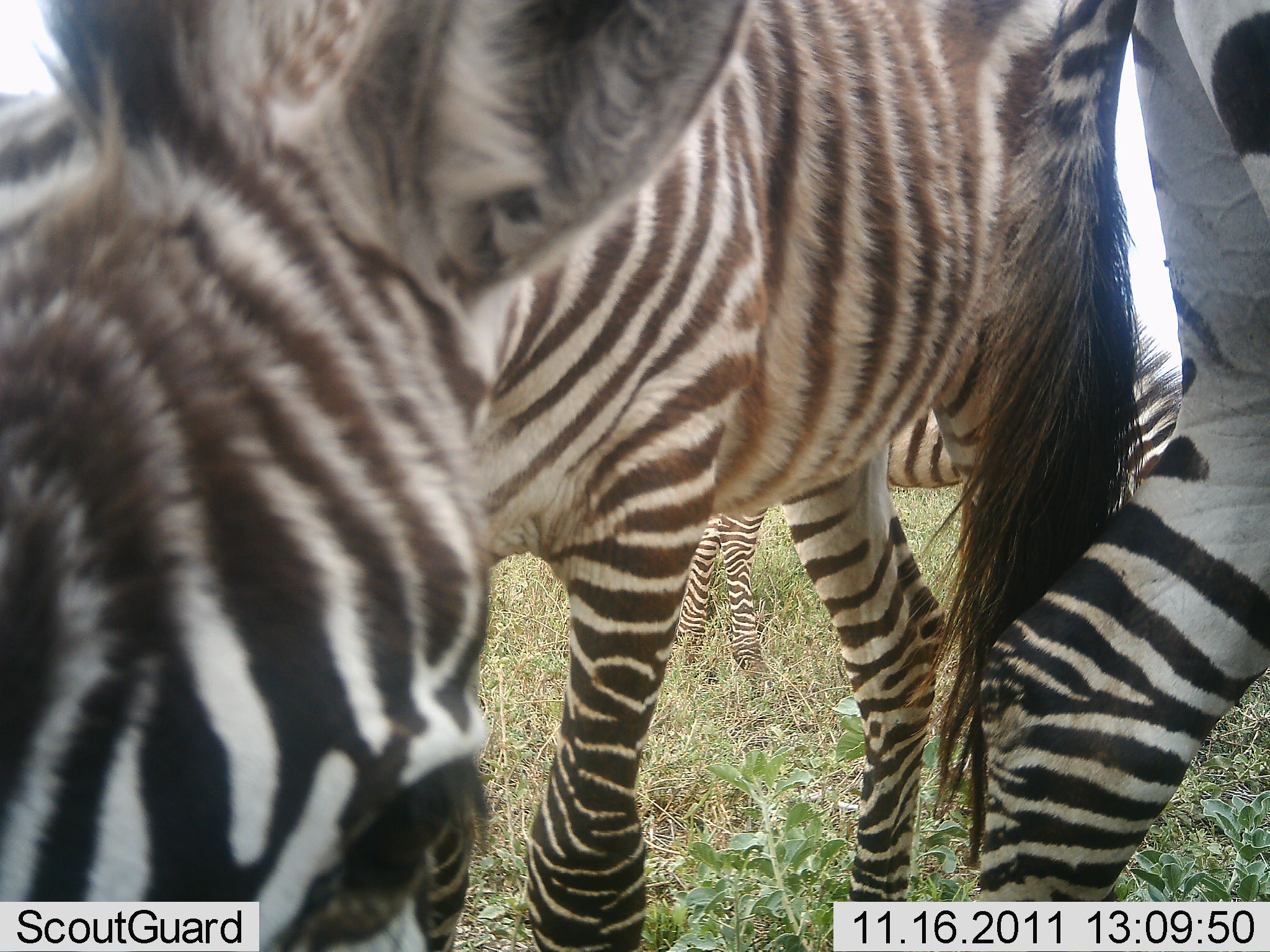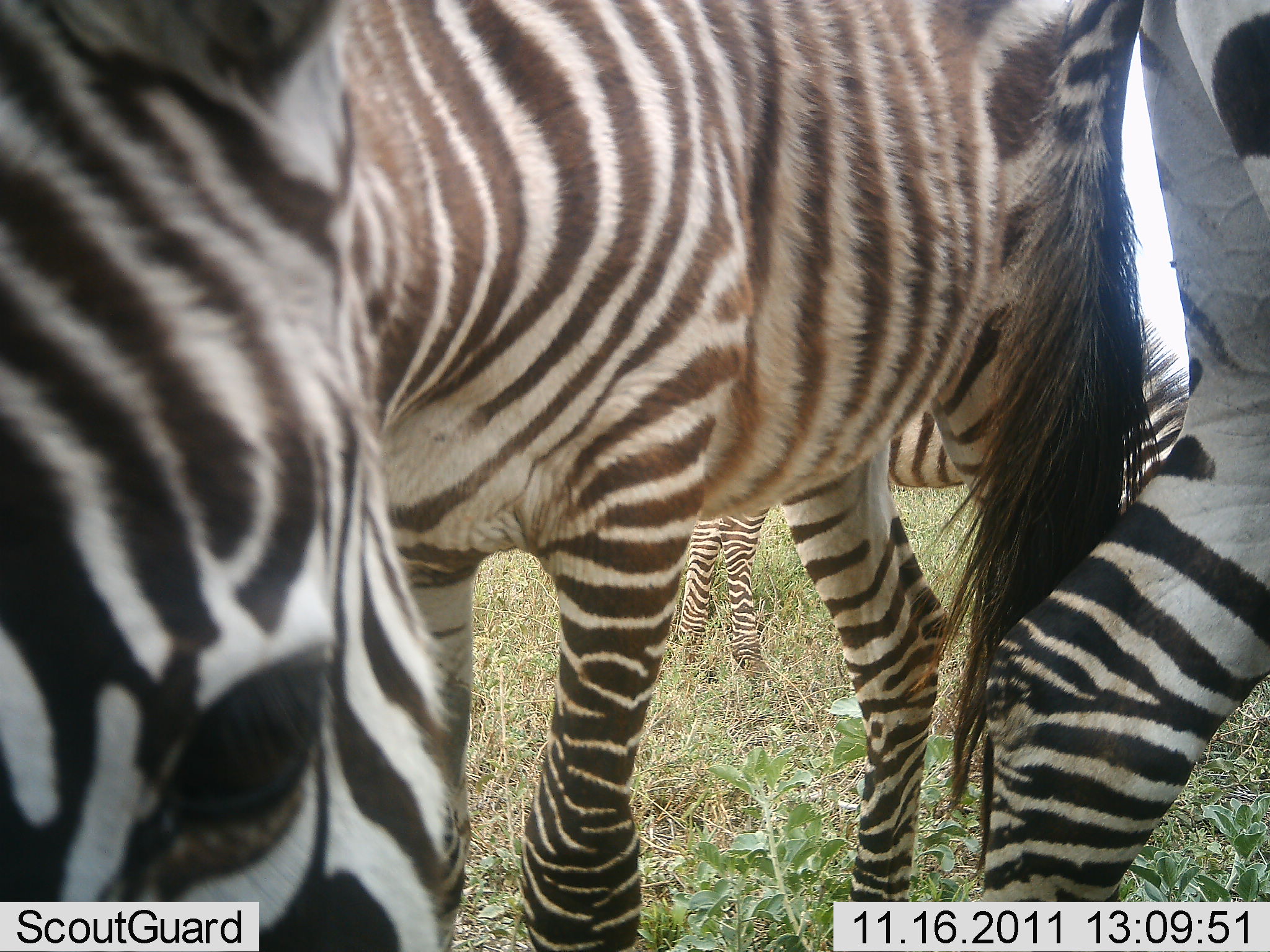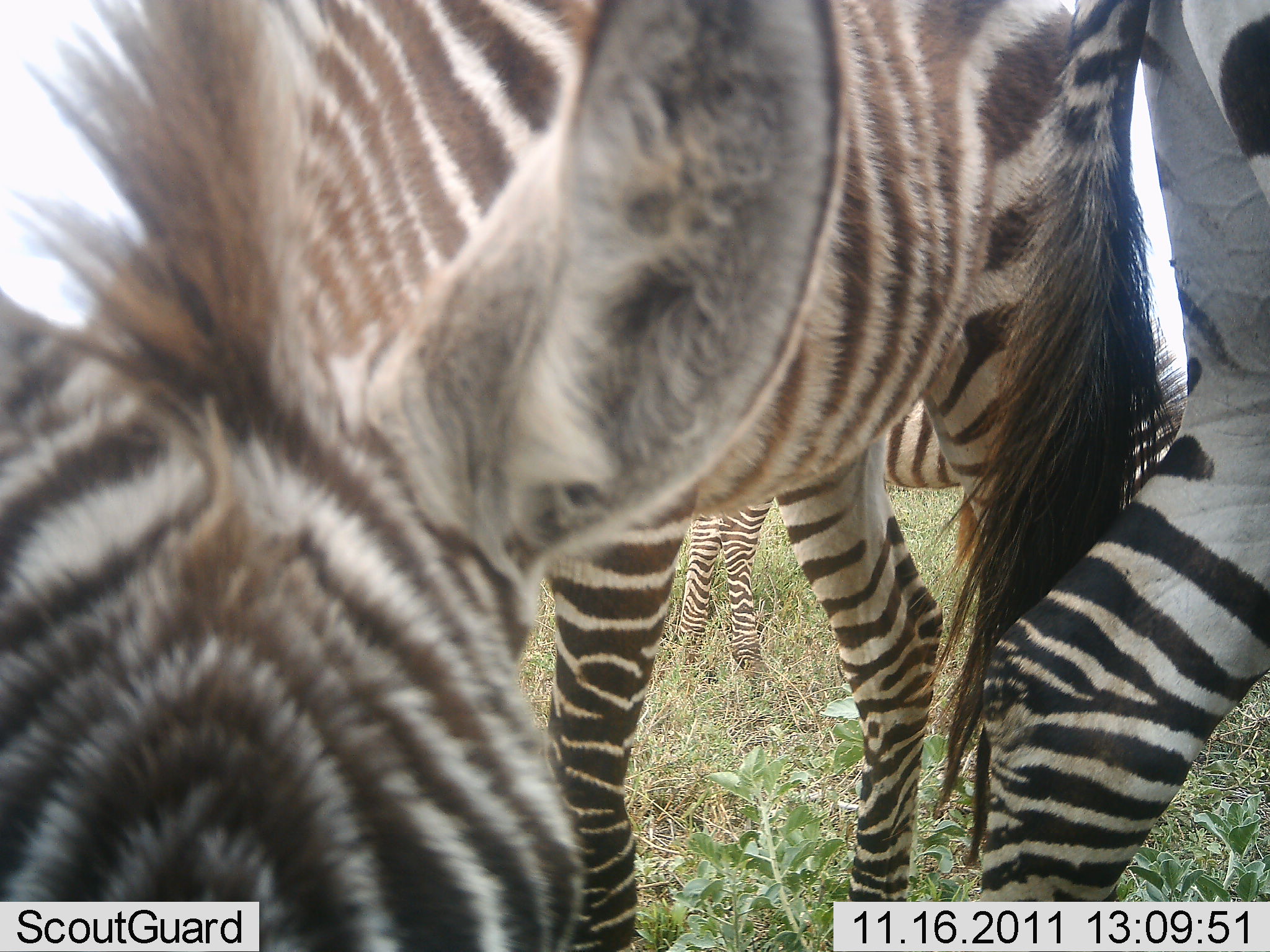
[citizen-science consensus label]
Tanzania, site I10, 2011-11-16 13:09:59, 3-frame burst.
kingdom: Animalia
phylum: Chordata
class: Mammalia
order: Perissodactyla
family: Equidae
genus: Equus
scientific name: Equus quagga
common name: plains zebra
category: zebra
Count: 3.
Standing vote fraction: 57%.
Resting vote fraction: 0%.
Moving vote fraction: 7%.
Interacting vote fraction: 21%.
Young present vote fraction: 0%.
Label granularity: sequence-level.